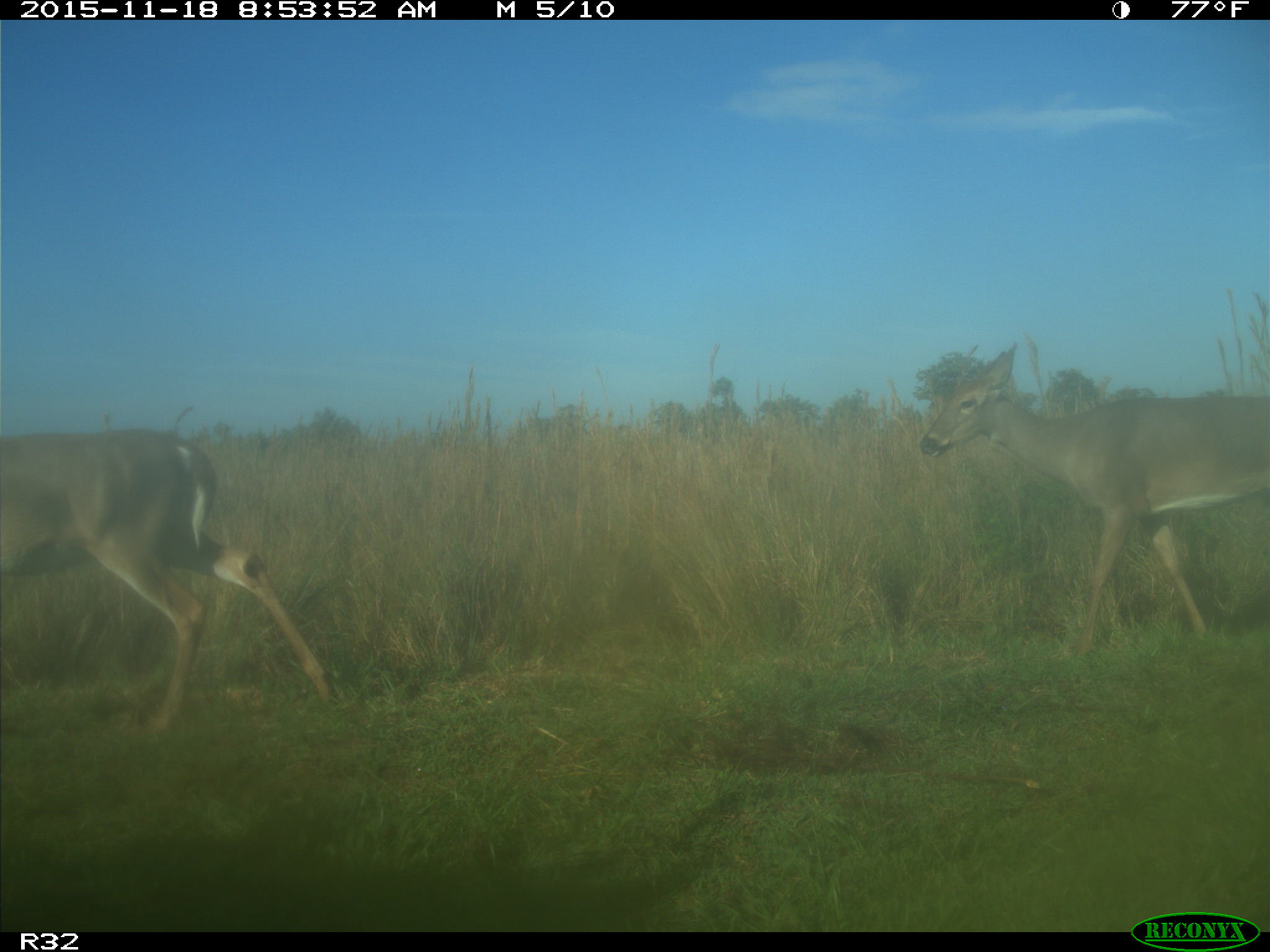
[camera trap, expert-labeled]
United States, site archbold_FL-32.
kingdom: Animalia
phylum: Chordata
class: Mammalia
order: Artiodactyla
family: Cervidae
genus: Odocoileus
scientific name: Odocoileus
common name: deer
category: unidentified deer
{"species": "unidentified deer (deer) (Odocoileus)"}